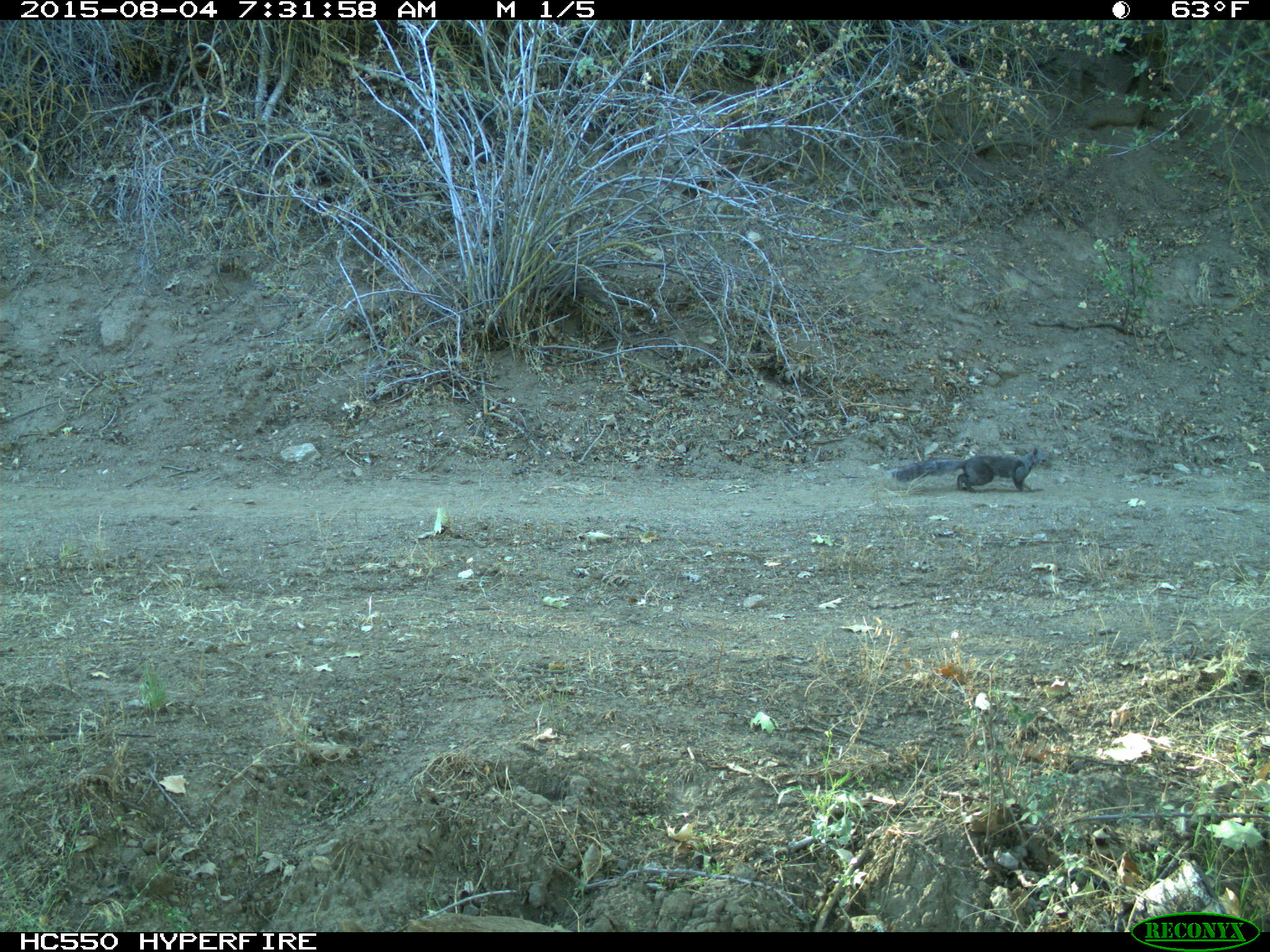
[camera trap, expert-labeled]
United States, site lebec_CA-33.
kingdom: Animalia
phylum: Chordata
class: Mammalia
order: Rodentia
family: Sciuridae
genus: Sciurus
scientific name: Sciurus carolinensis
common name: eastern gray squirrel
Sciurus carolinensis (eastern gray squirrel).